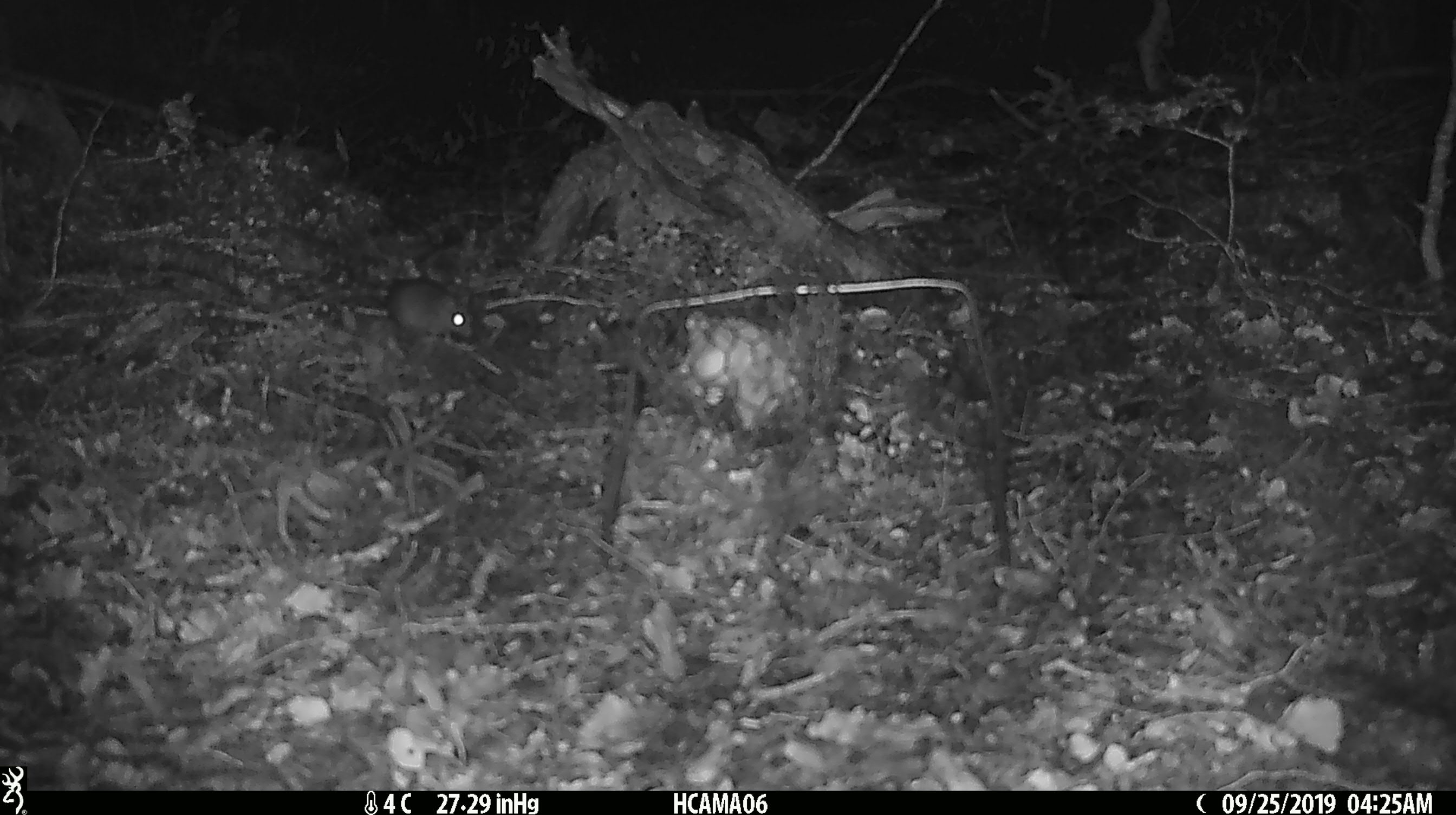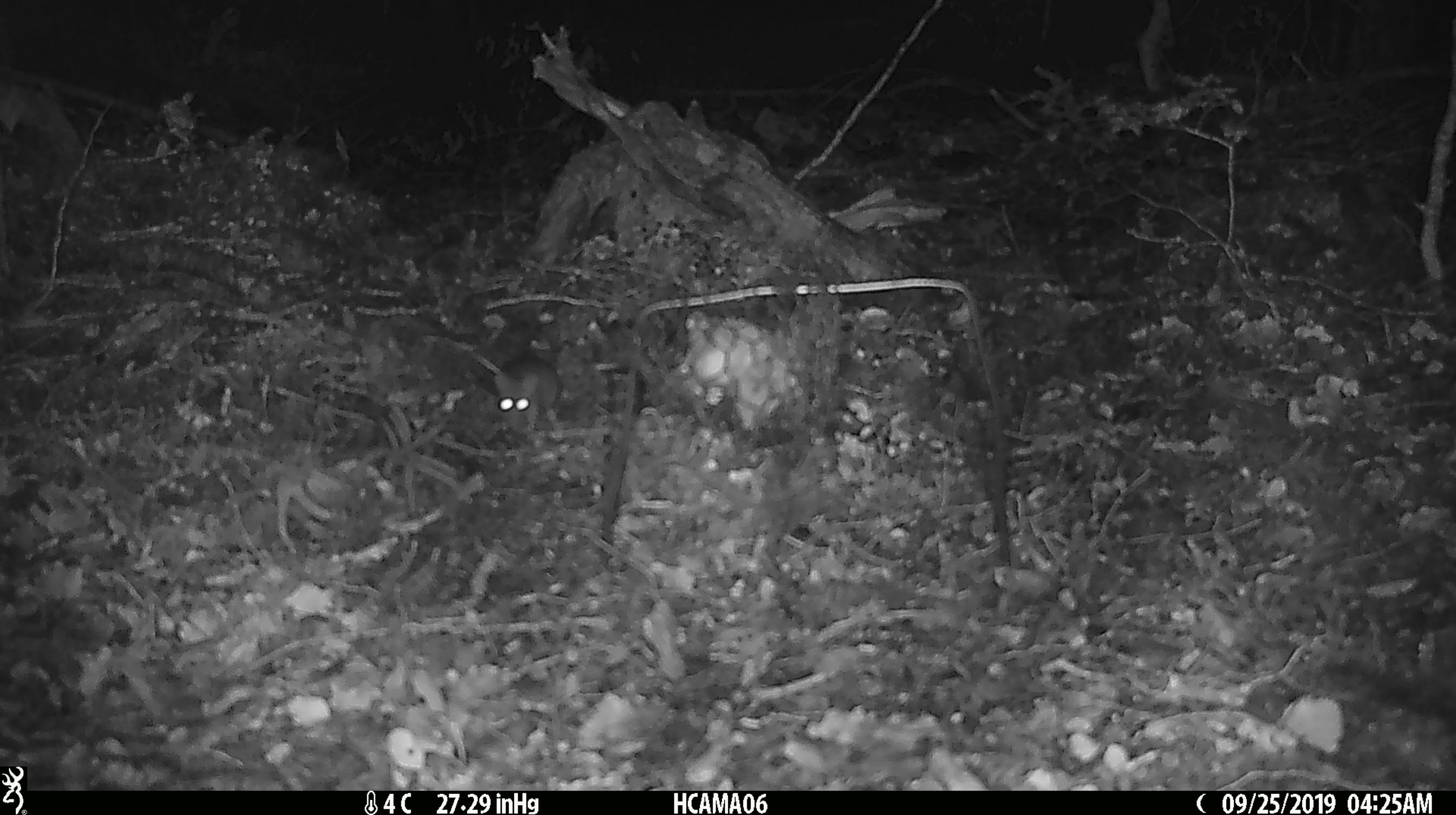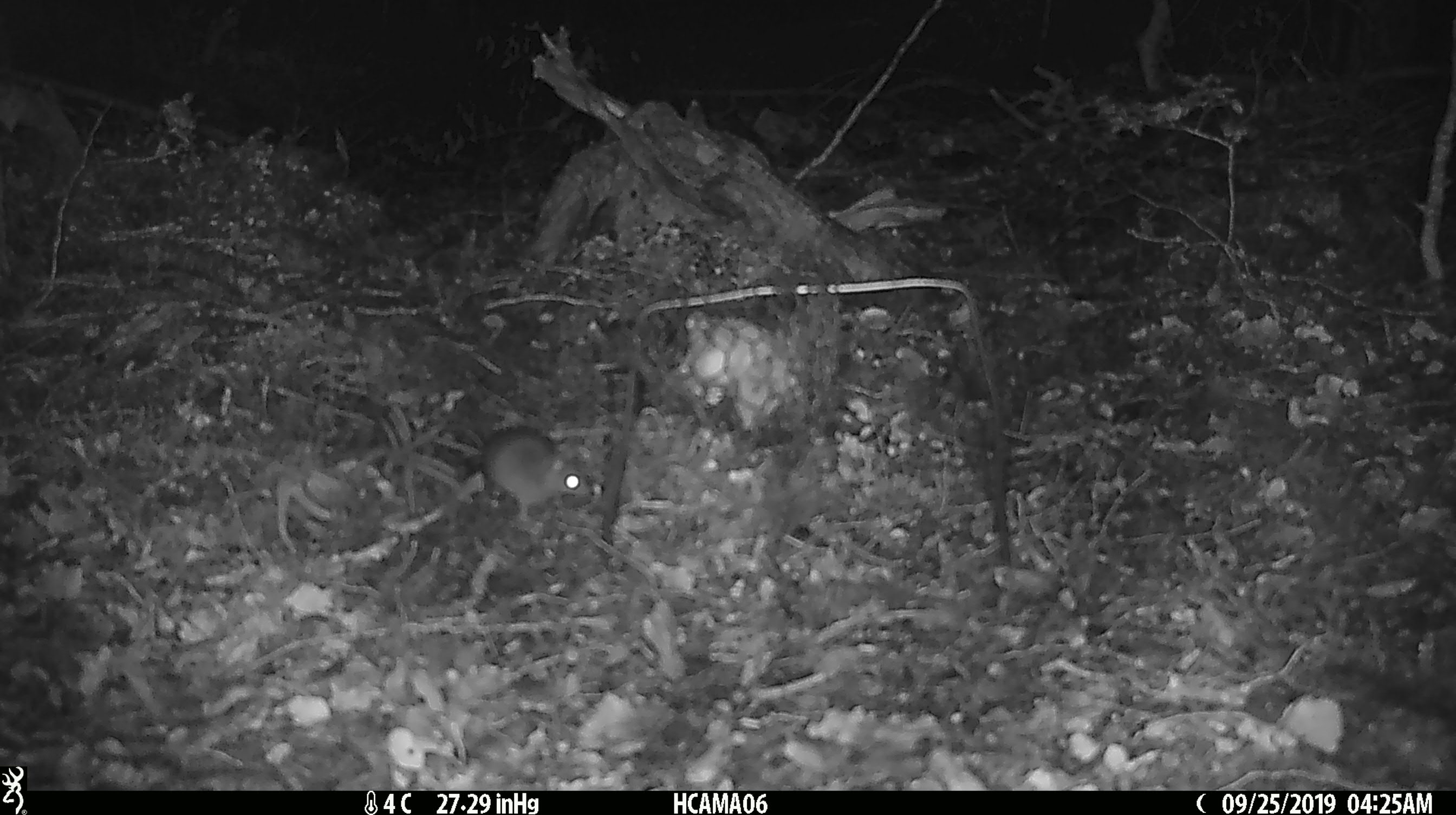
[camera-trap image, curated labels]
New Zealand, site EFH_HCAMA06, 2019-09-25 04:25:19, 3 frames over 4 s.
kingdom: Animalia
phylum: Chordata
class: Mammalia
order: Rodentia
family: Muridae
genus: Mus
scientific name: Mus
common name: mouse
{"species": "mouse (Mus)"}